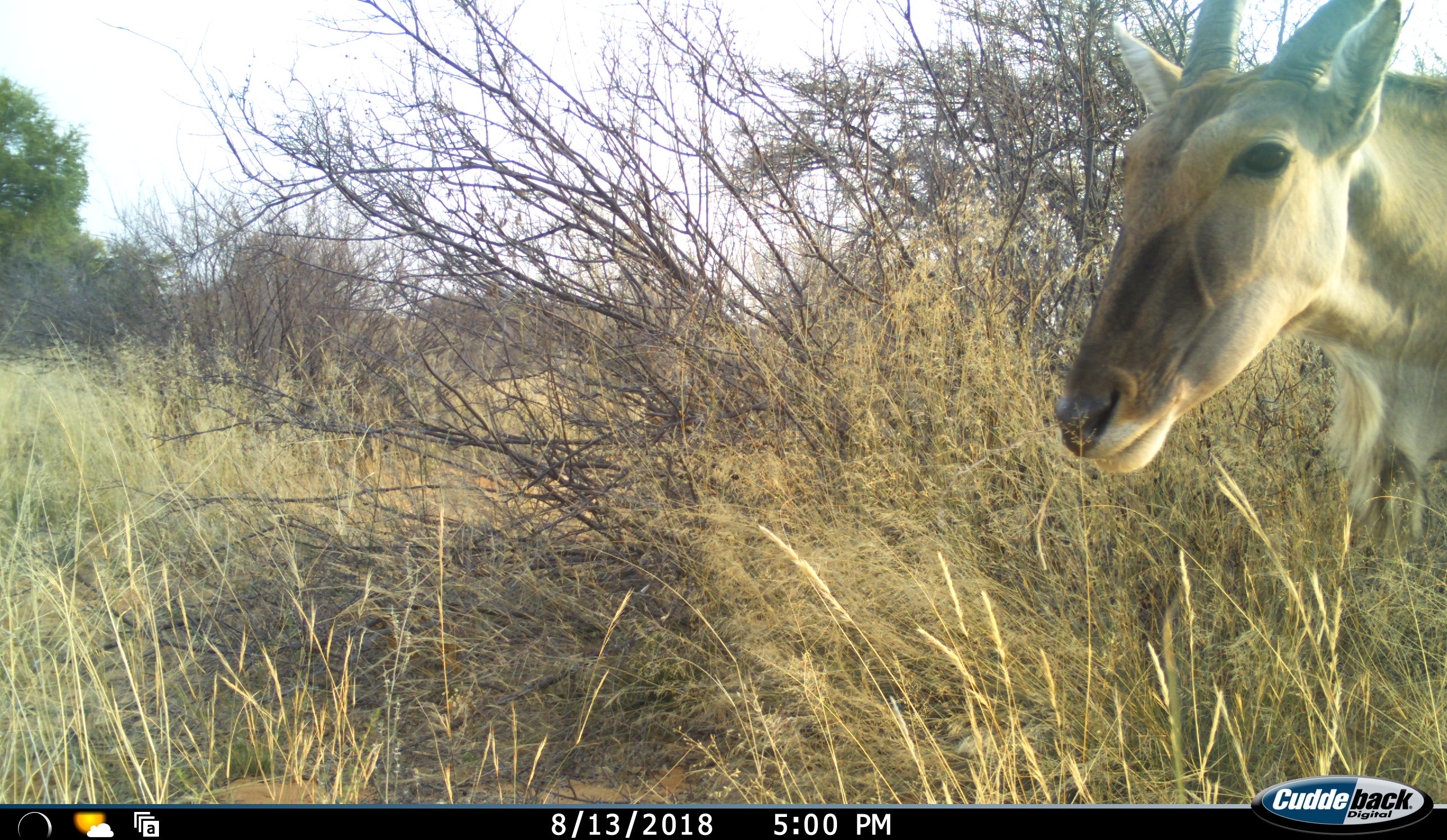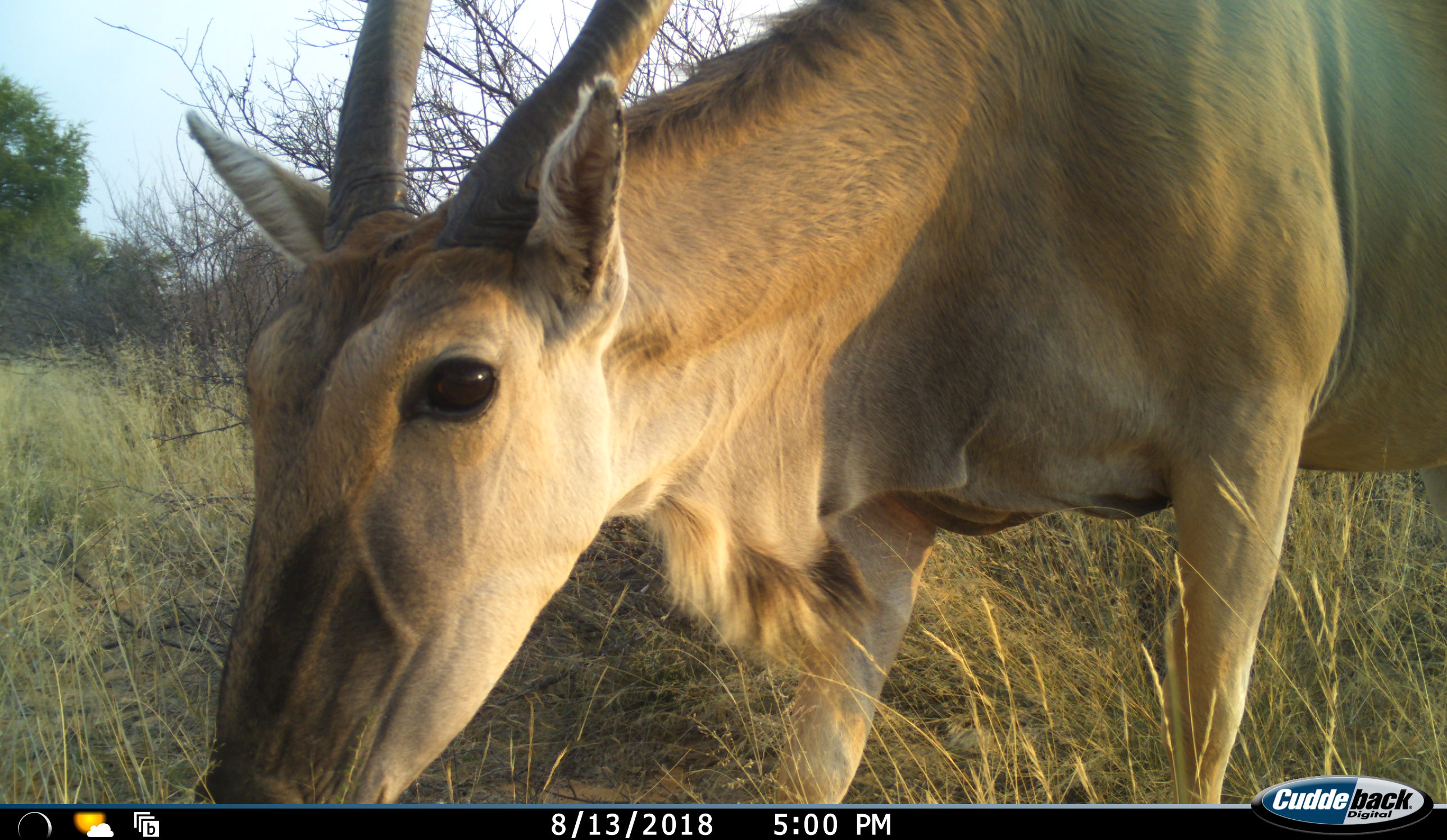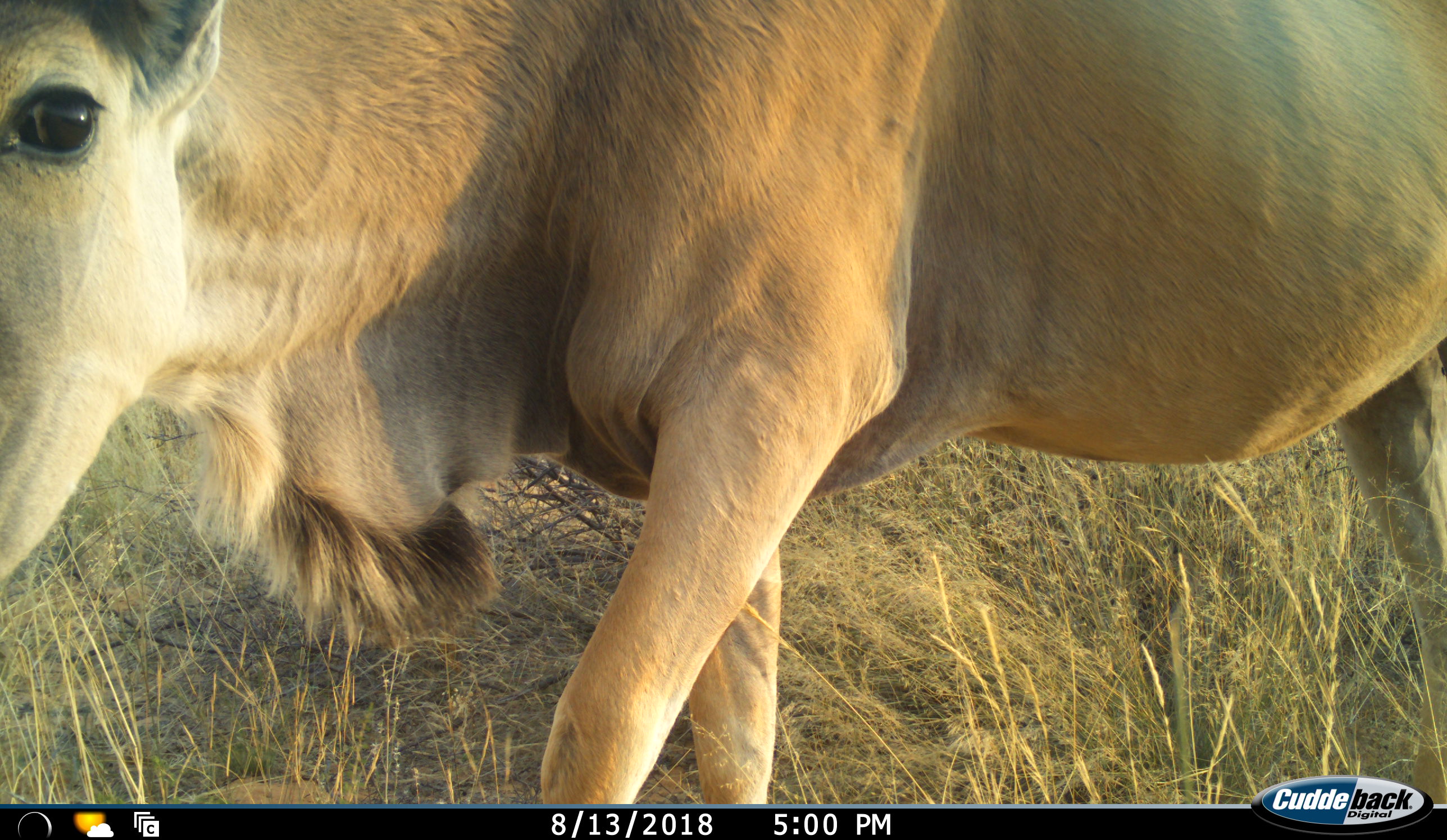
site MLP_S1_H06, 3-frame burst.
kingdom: Animalia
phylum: Chordata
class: Mammalia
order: Artiodactyla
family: Bovidae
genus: Tragelaphus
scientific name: Tragelaphus oryx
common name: eland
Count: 1.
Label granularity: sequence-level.